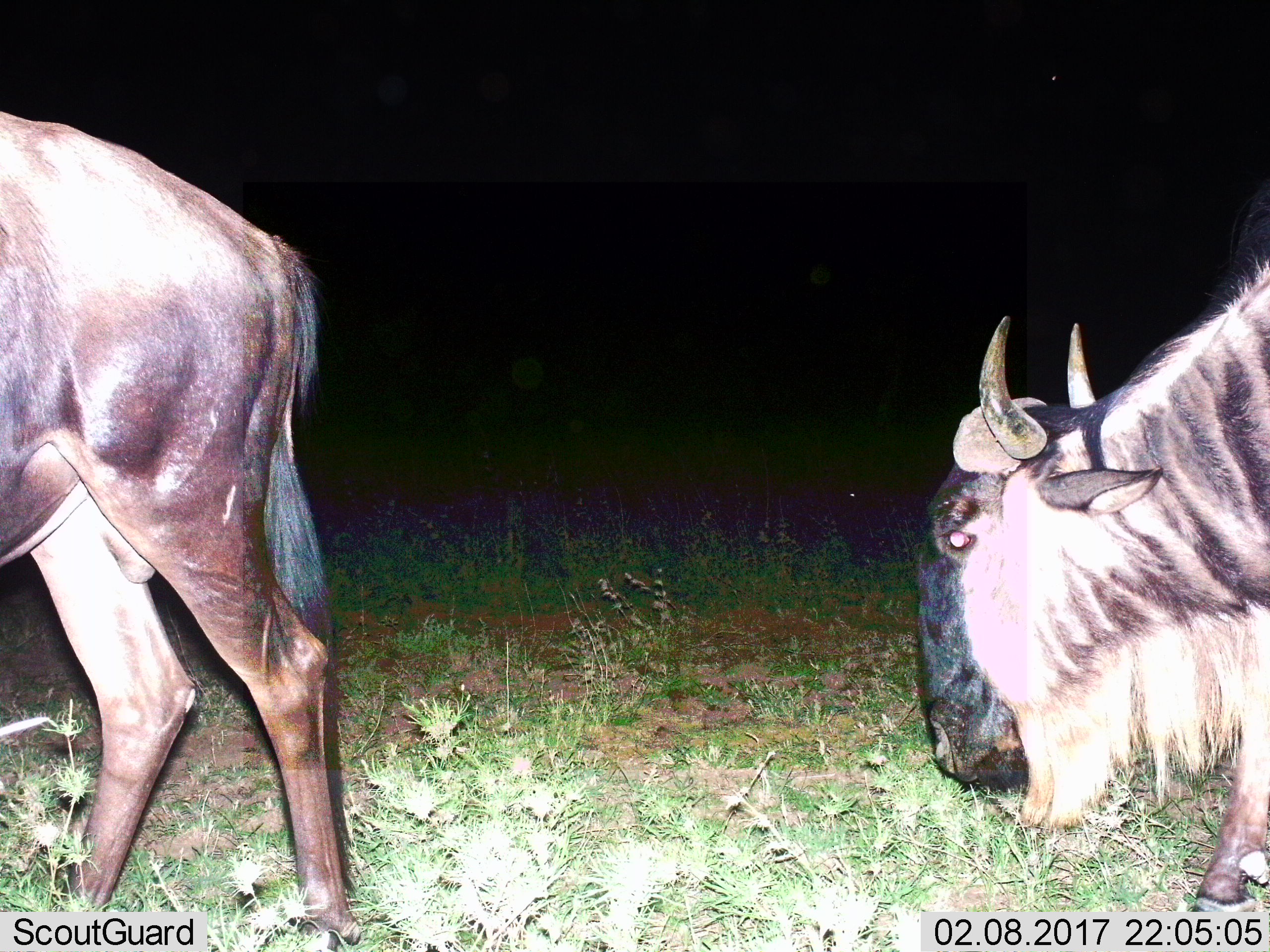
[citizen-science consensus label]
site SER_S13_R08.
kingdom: Animalia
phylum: Chordata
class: Mammalia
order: Artiodactyla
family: Bovidae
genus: Connochaetes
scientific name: Connochaetes taurinus taurinus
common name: blue wildebeest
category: wildebeestblue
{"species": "wildebeestblue (blue wildebeest) (Connochaetes taurinus taurinus)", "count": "2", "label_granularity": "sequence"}